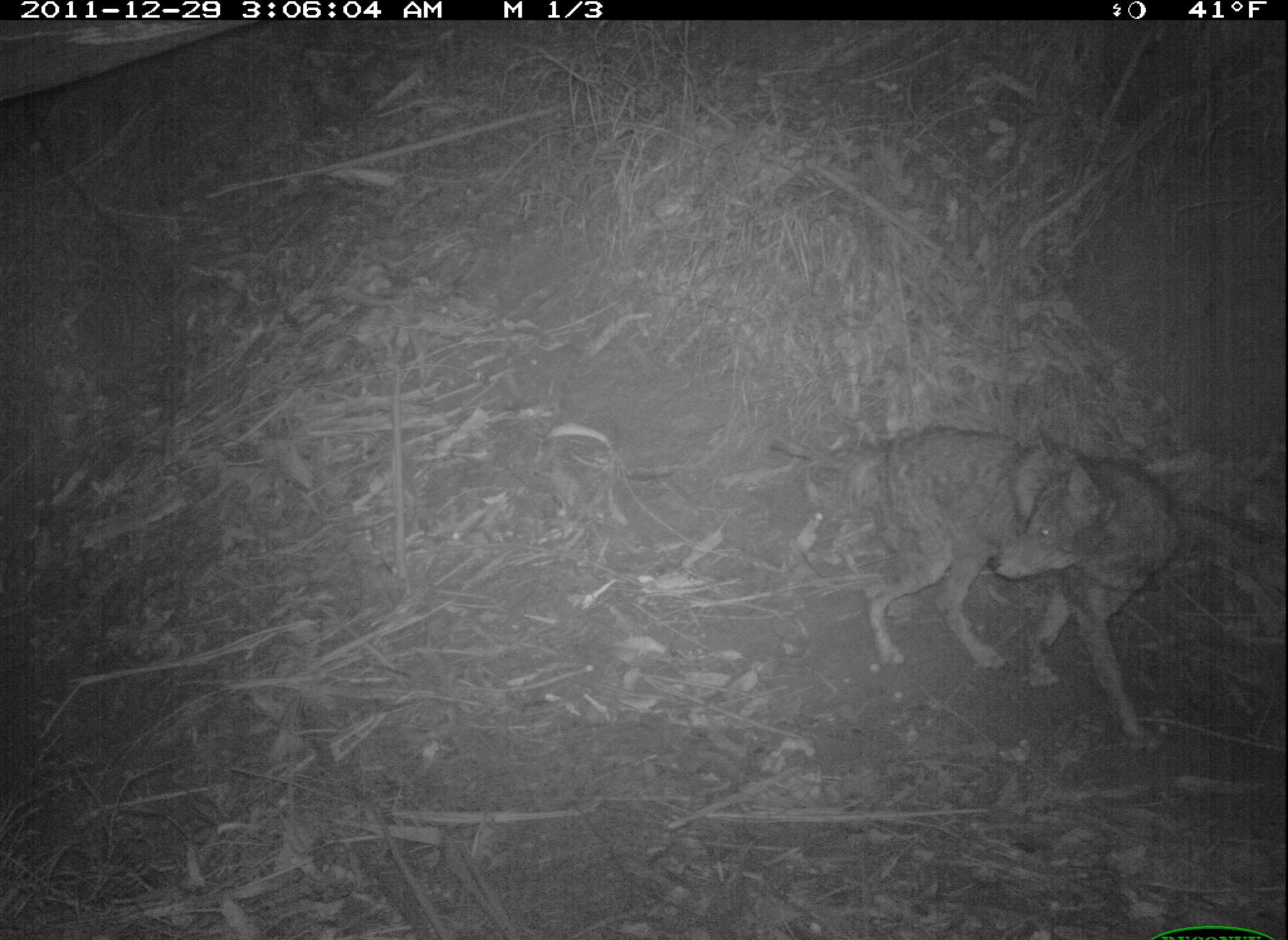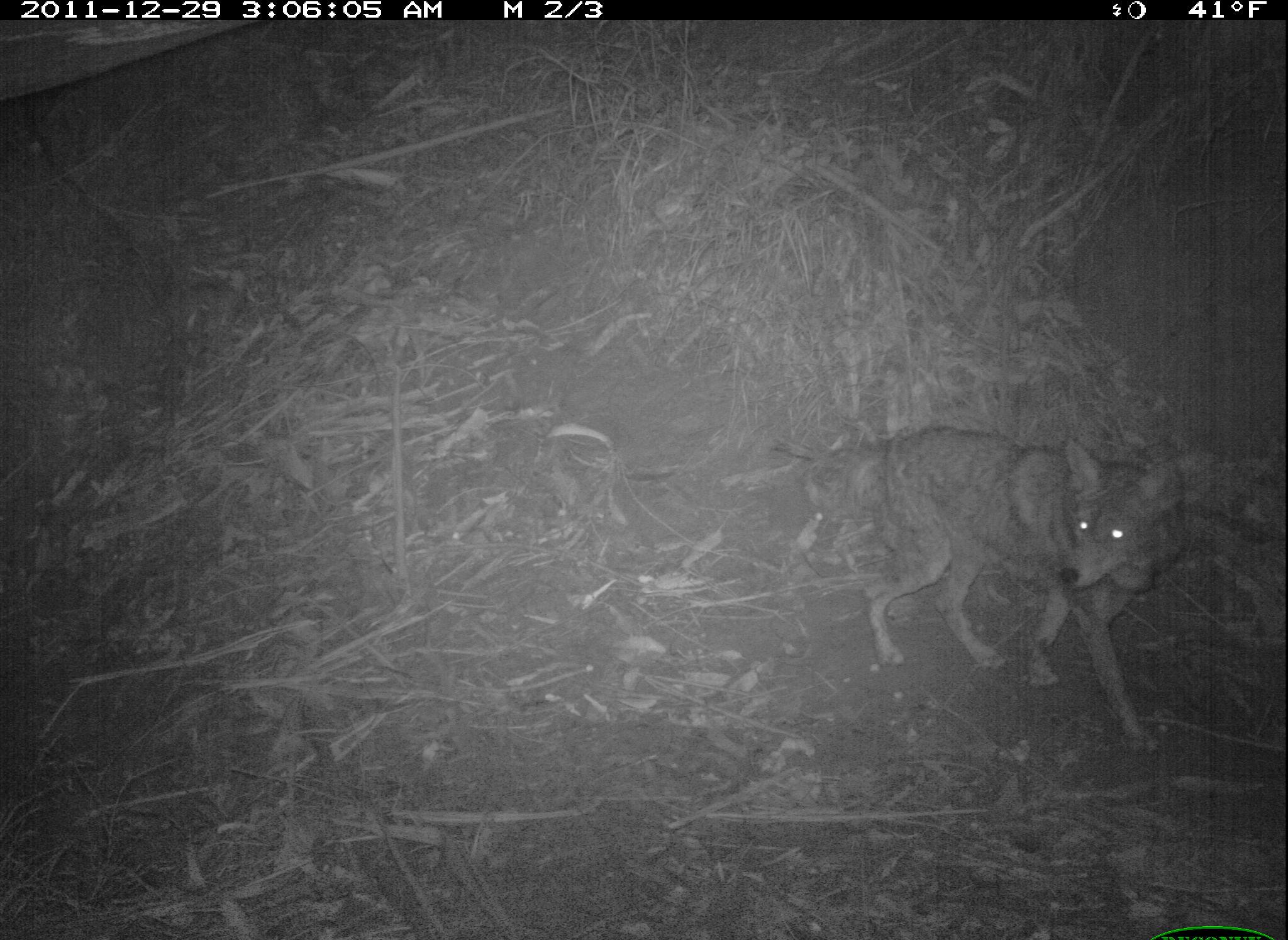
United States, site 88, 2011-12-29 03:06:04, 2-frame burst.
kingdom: Animalia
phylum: Chordata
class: Mammalia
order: Carnivora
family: Canidae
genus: Canis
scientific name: Canis latrans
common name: coyote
Coyote (Canis latrans).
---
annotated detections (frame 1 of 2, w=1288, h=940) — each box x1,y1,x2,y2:
coyote: 773,427,1185,757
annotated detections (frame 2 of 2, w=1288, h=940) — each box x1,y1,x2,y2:
coyote: 789,416,1199,767